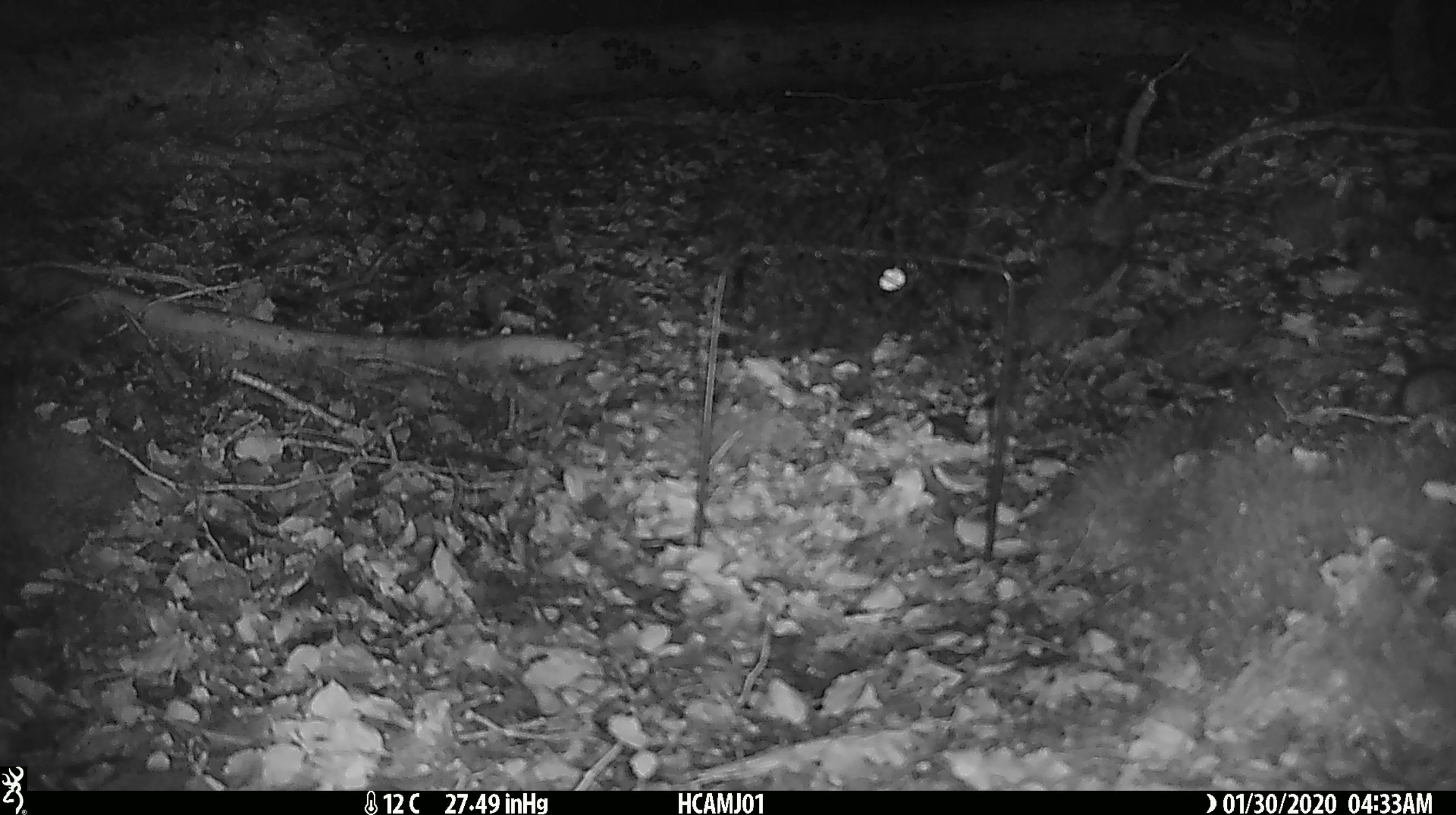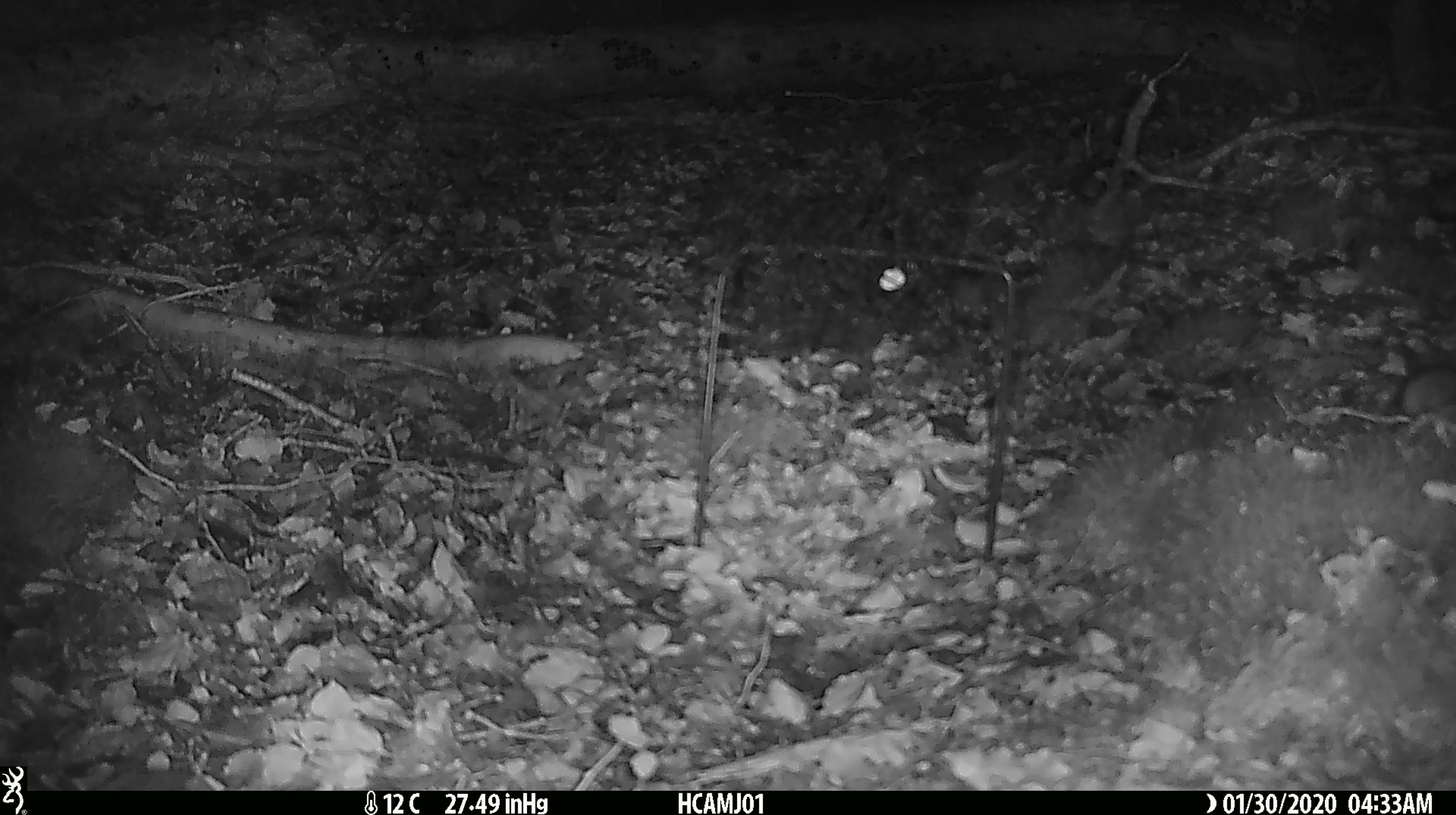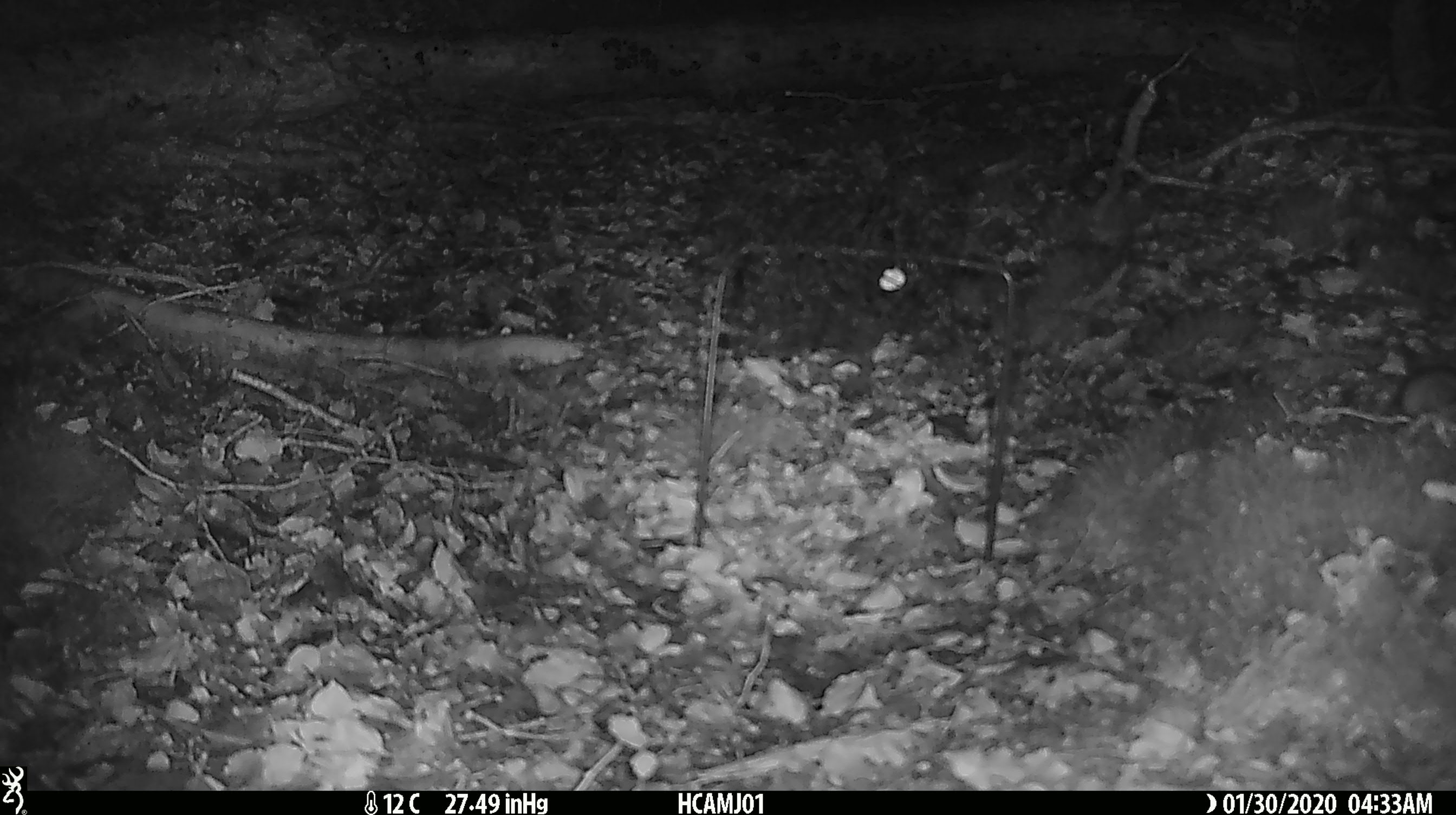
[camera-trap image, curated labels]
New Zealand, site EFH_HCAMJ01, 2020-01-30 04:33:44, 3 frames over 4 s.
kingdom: Animalia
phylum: Chordata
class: Mammalia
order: Rodentia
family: Muridae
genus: Mus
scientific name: Mus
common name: mouse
Mouse (Mus).